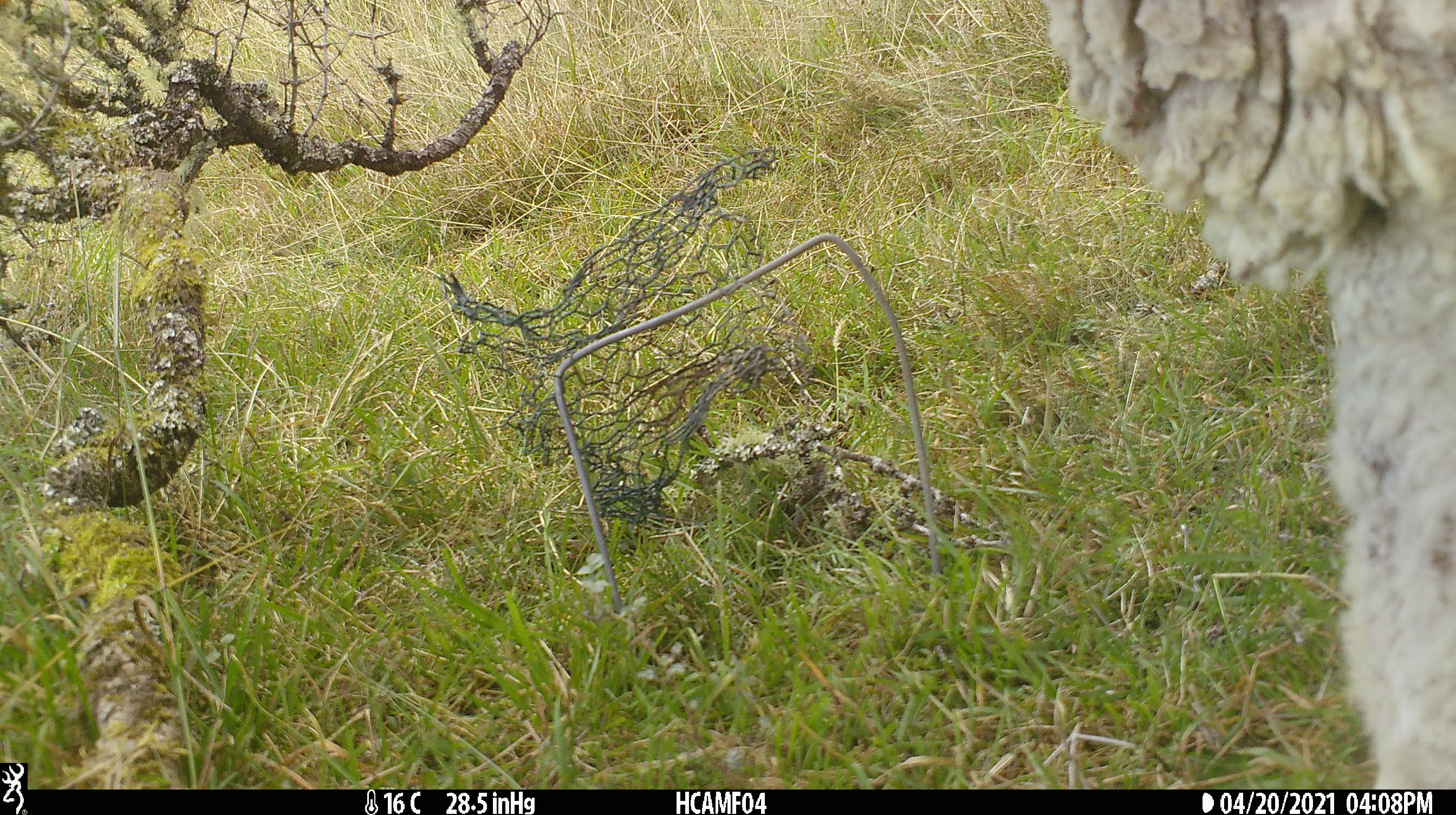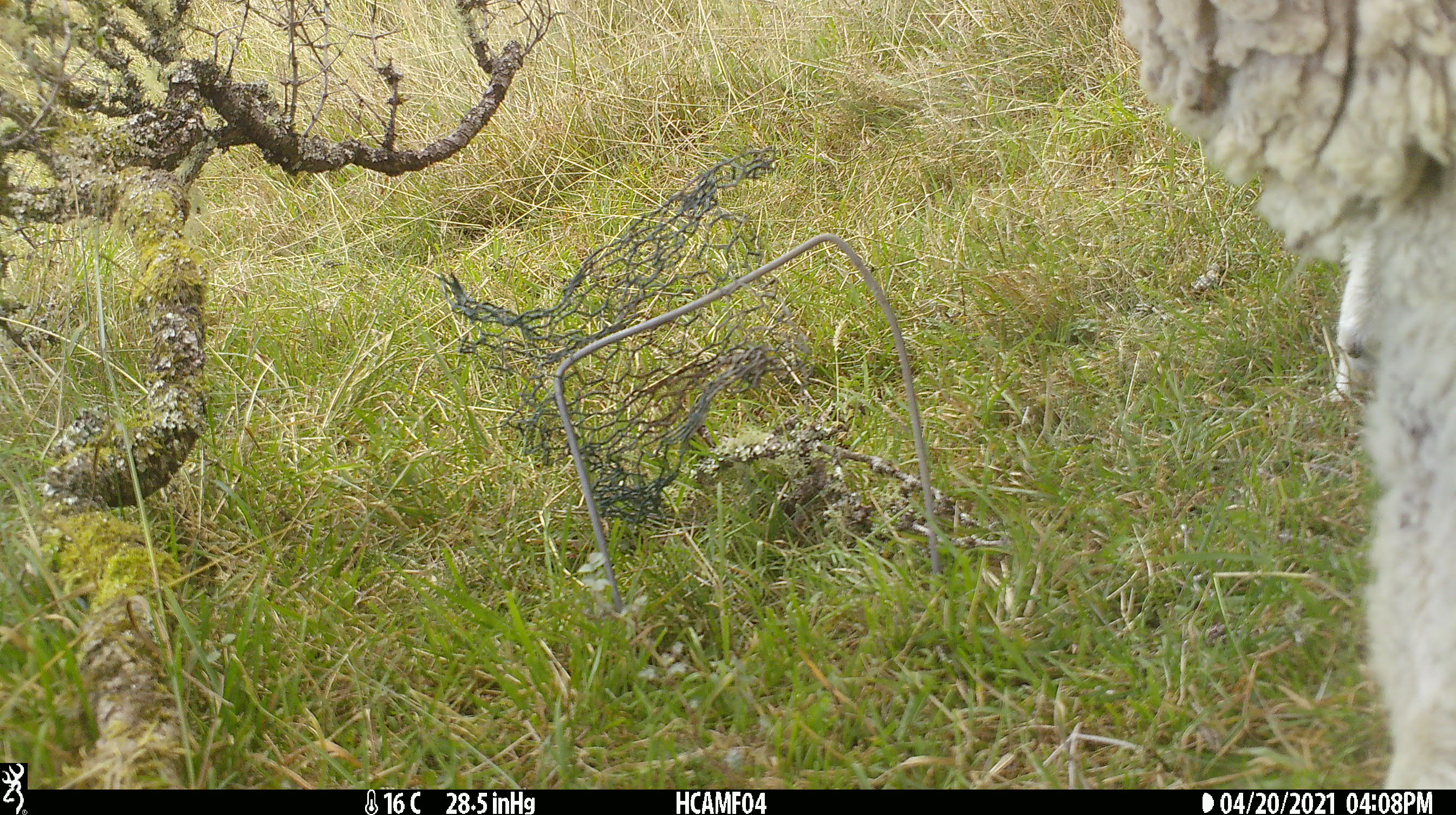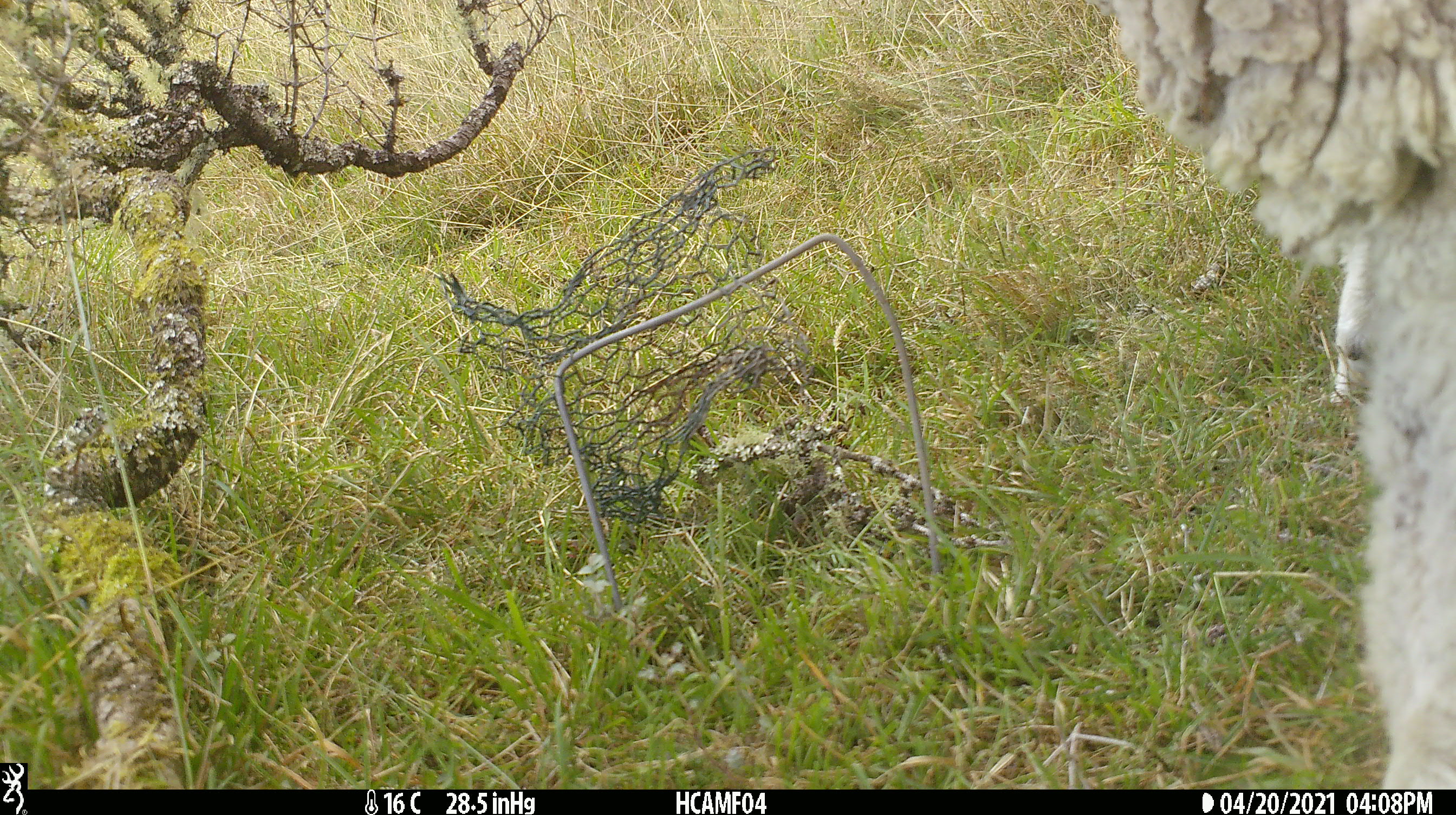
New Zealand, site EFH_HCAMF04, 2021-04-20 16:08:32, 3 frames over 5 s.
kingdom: Animalia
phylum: Chordata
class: Mammalia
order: Artiodactyla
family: Bovidae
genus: Ovis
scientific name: Ovis aries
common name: domestic sheep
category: sheep